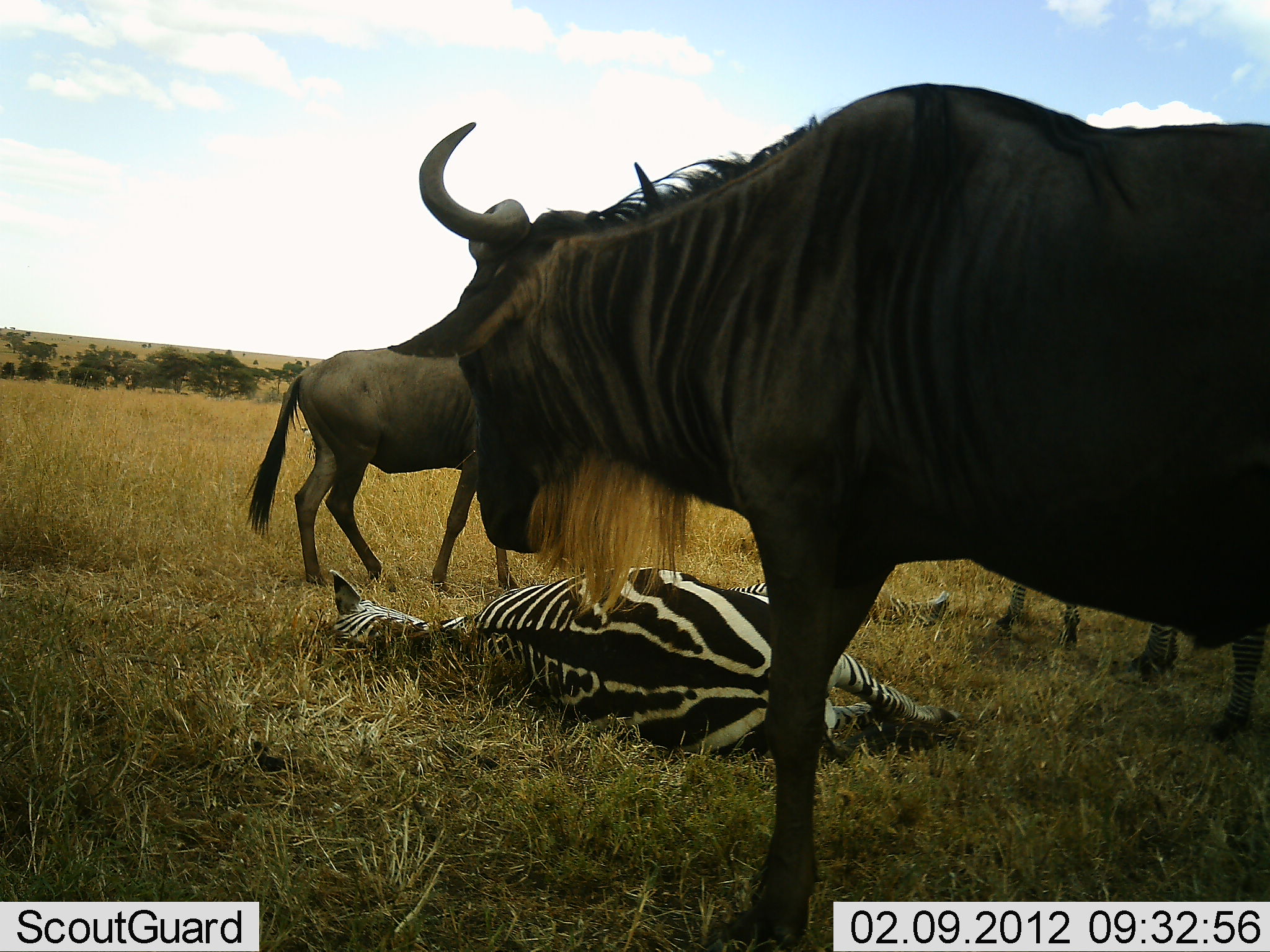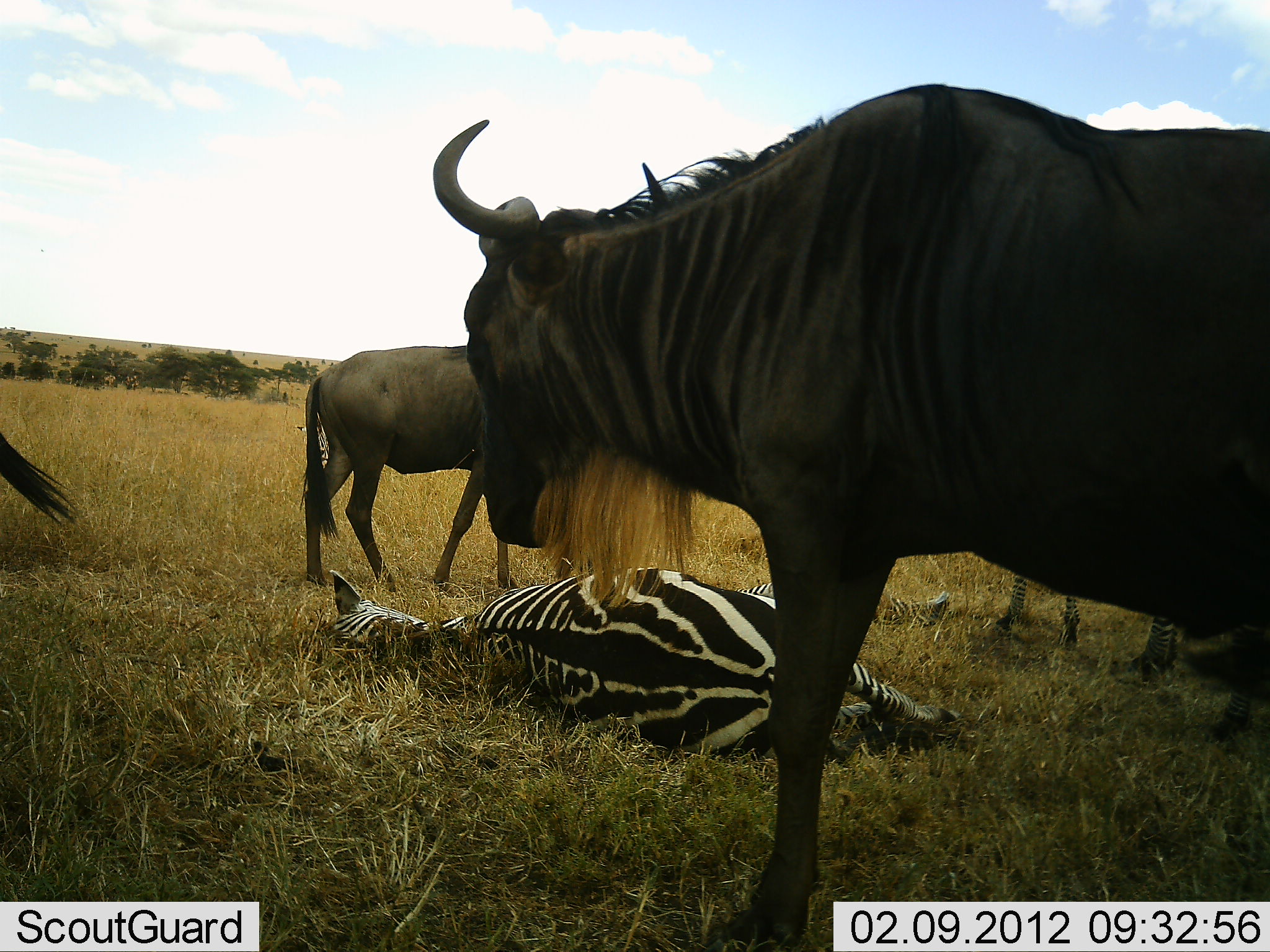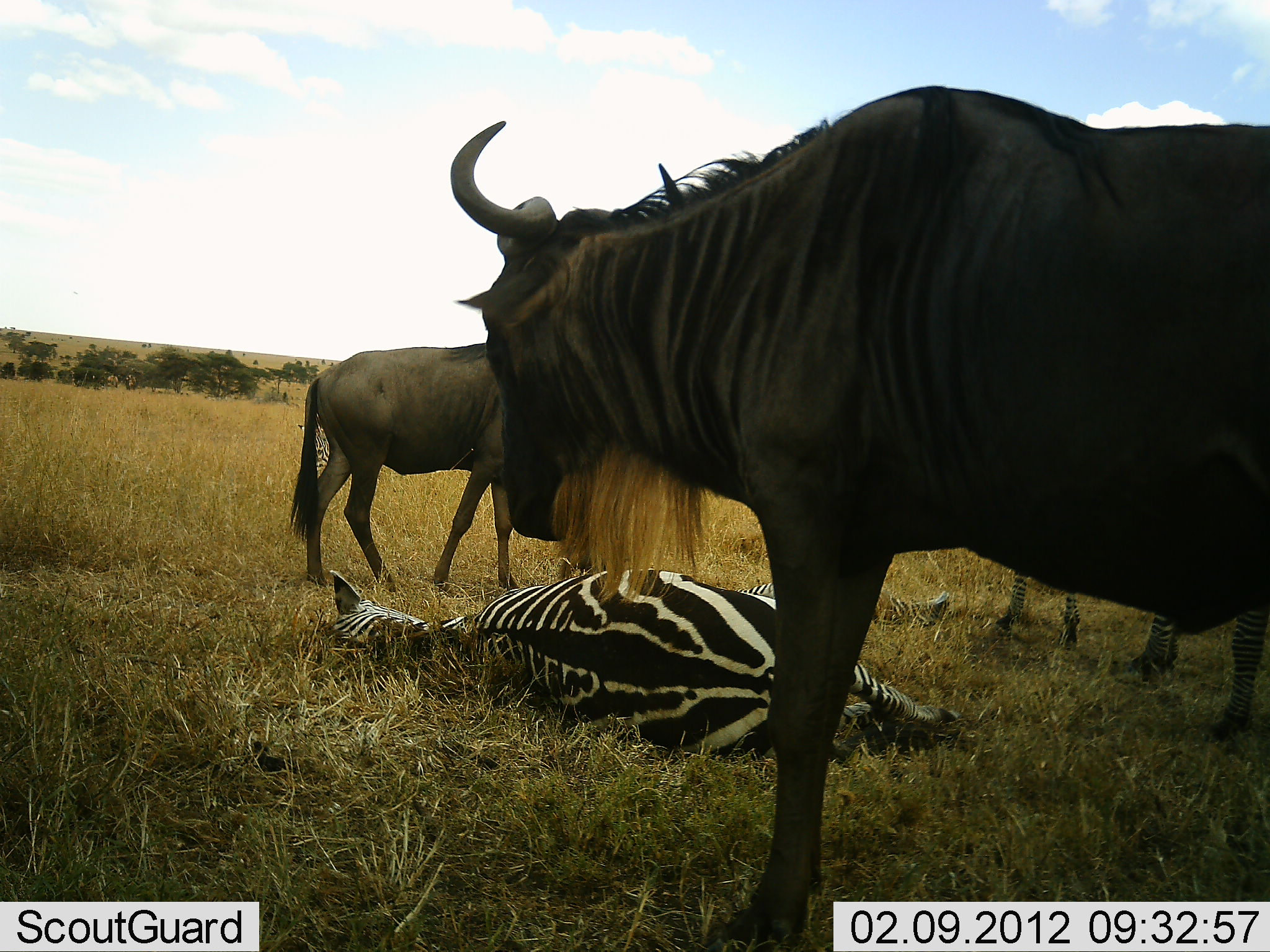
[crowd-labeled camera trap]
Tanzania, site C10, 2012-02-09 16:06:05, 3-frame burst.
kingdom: Animalia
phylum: Chordata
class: Mammalia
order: Artiodactyla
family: Bovidae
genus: Connochaetes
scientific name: Connochaetes taurinus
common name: blue wildebeest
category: wildebeest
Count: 3.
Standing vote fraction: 90%.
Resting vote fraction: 0%.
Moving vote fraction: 10%.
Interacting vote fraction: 10%.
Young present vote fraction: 0%.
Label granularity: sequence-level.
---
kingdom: Animalia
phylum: Chordata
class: Mammalia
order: Perissodactyla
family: Equidae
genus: Equus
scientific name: Equus quagga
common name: plains zebra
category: zebra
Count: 2.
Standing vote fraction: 68%.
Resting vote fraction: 89%.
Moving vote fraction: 0%.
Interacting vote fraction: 11%.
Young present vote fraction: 5%.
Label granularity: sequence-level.